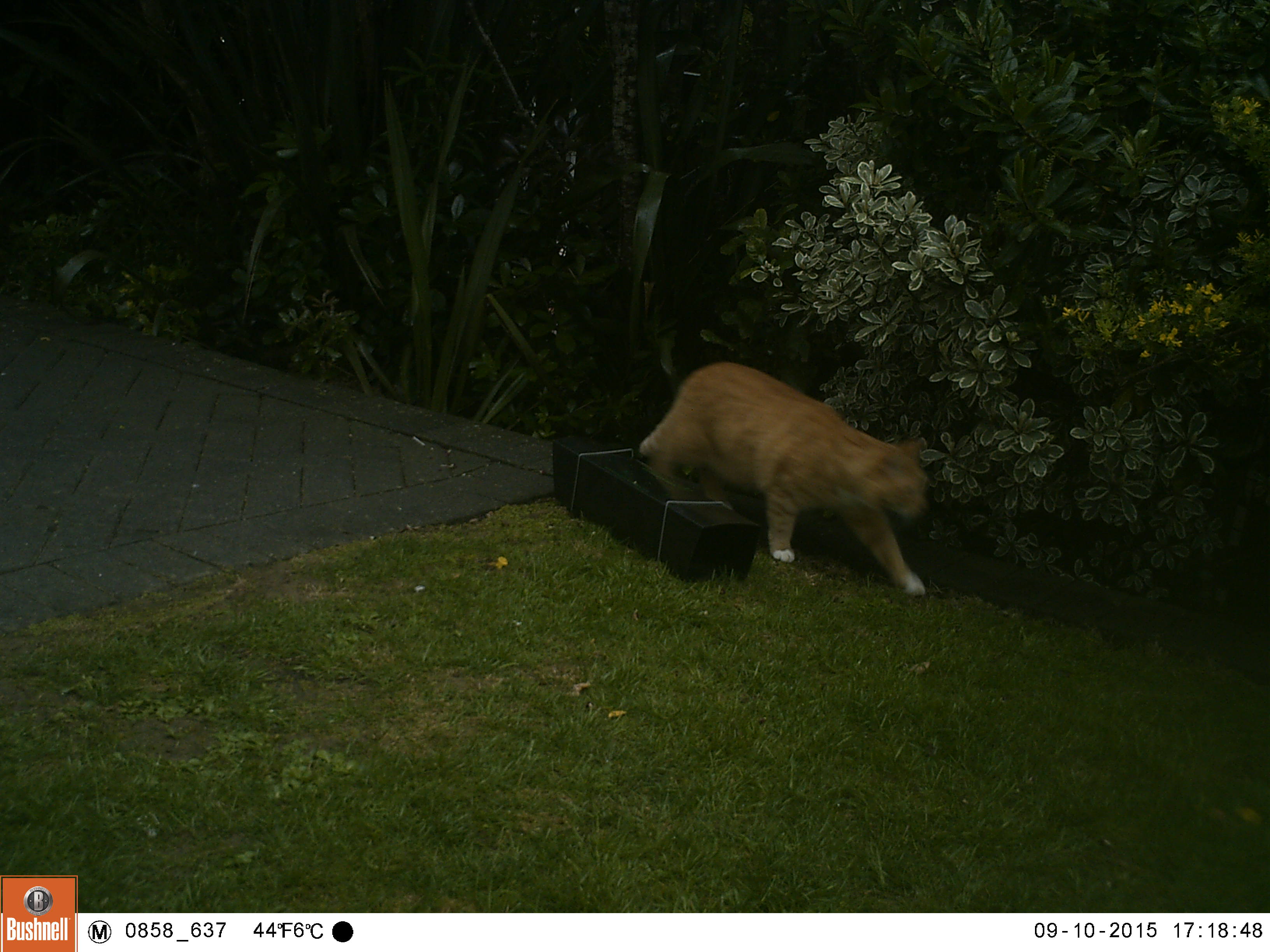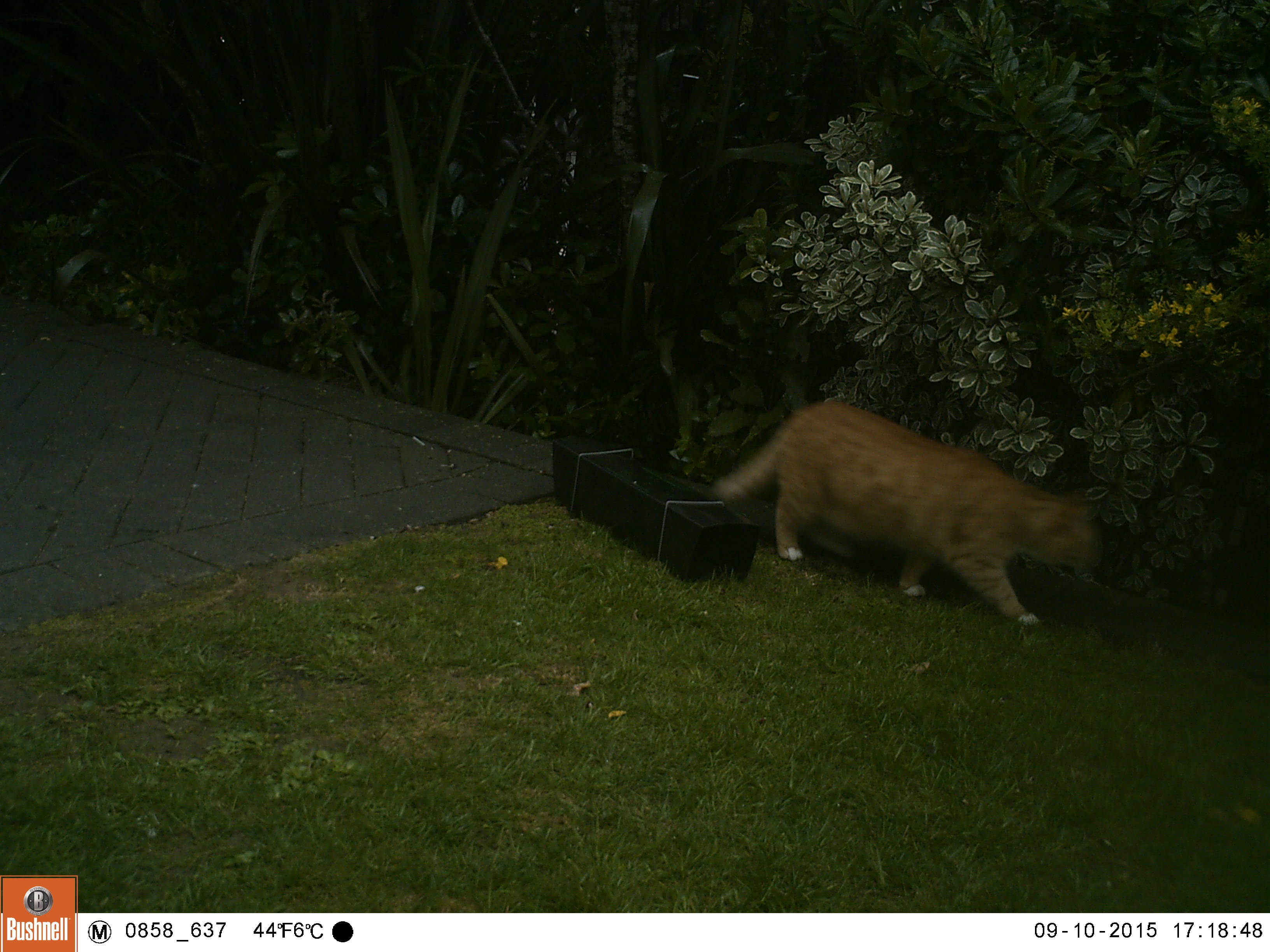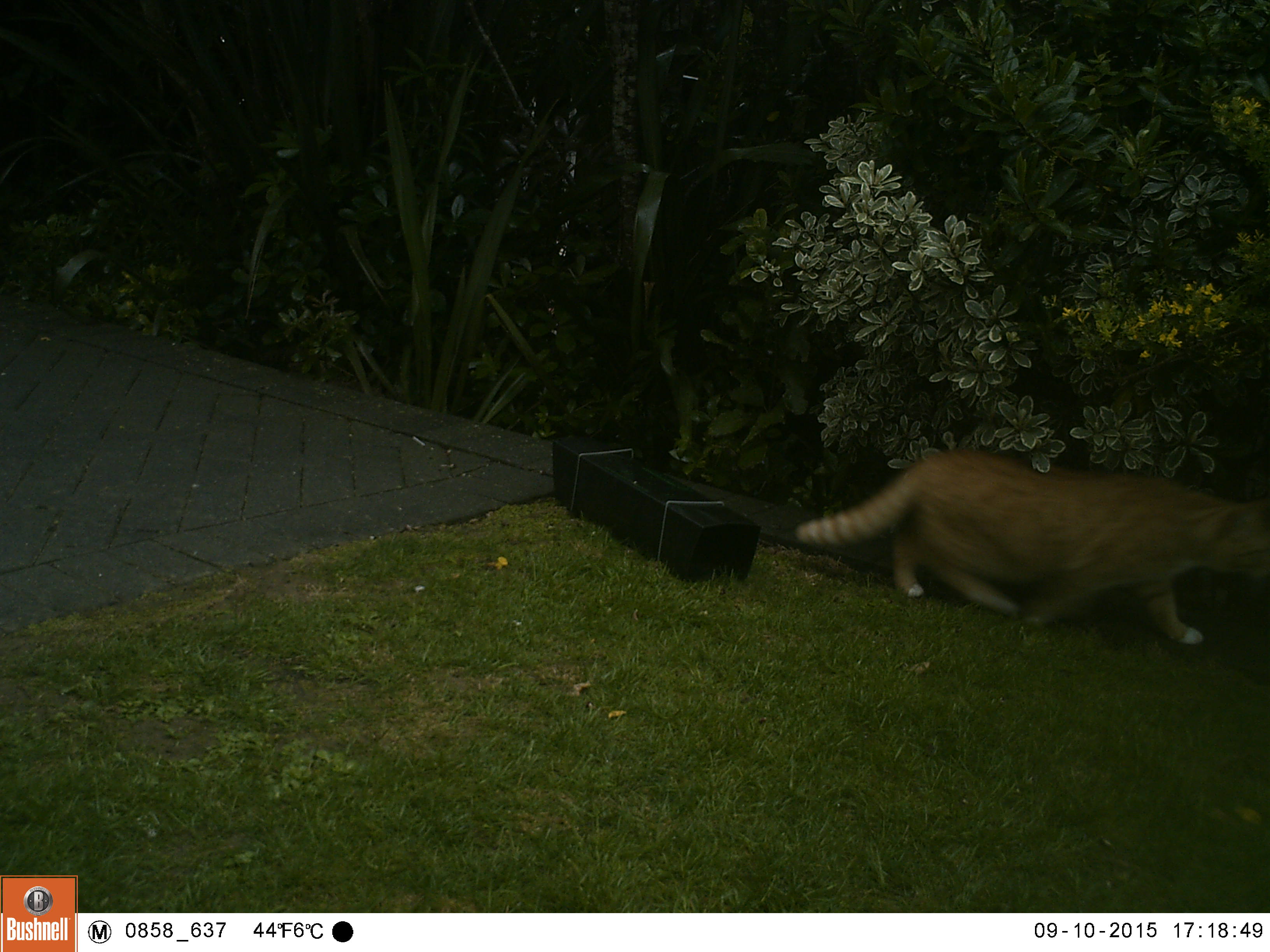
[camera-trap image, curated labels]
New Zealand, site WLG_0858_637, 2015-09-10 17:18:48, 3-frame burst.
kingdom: Animalia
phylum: Chordata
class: Mammalia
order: Carnivora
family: Felidae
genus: Felis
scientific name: Felis catus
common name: domestic cat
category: cat